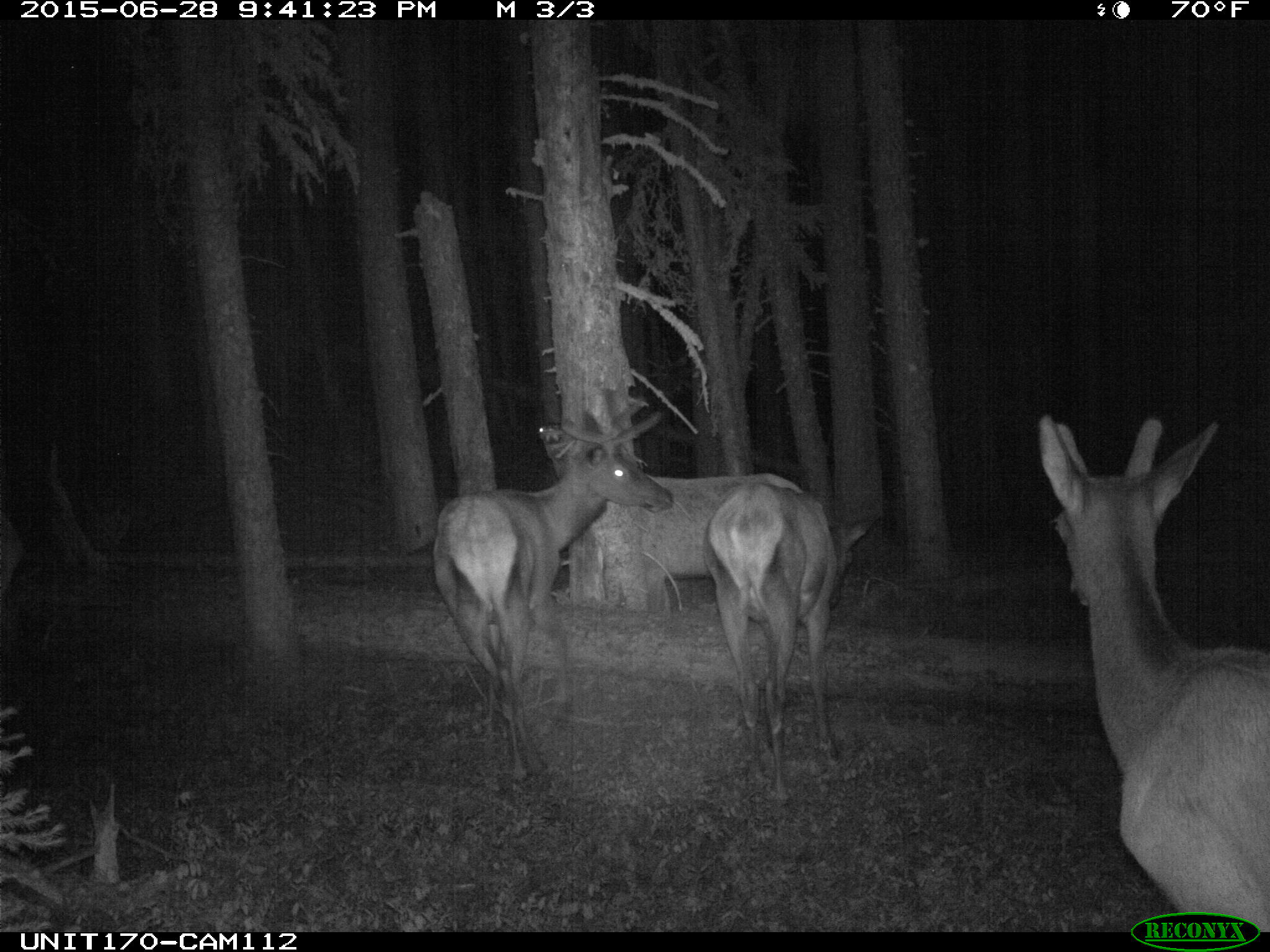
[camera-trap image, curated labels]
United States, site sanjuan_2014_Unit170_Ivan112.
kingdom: Animalia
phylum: Chordata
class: Mammalia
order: Artiodactyla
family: Cervidae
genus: Cervus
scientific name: Cervus elaphus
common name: red deer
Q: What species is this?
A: Cervus elaphus (red deer).